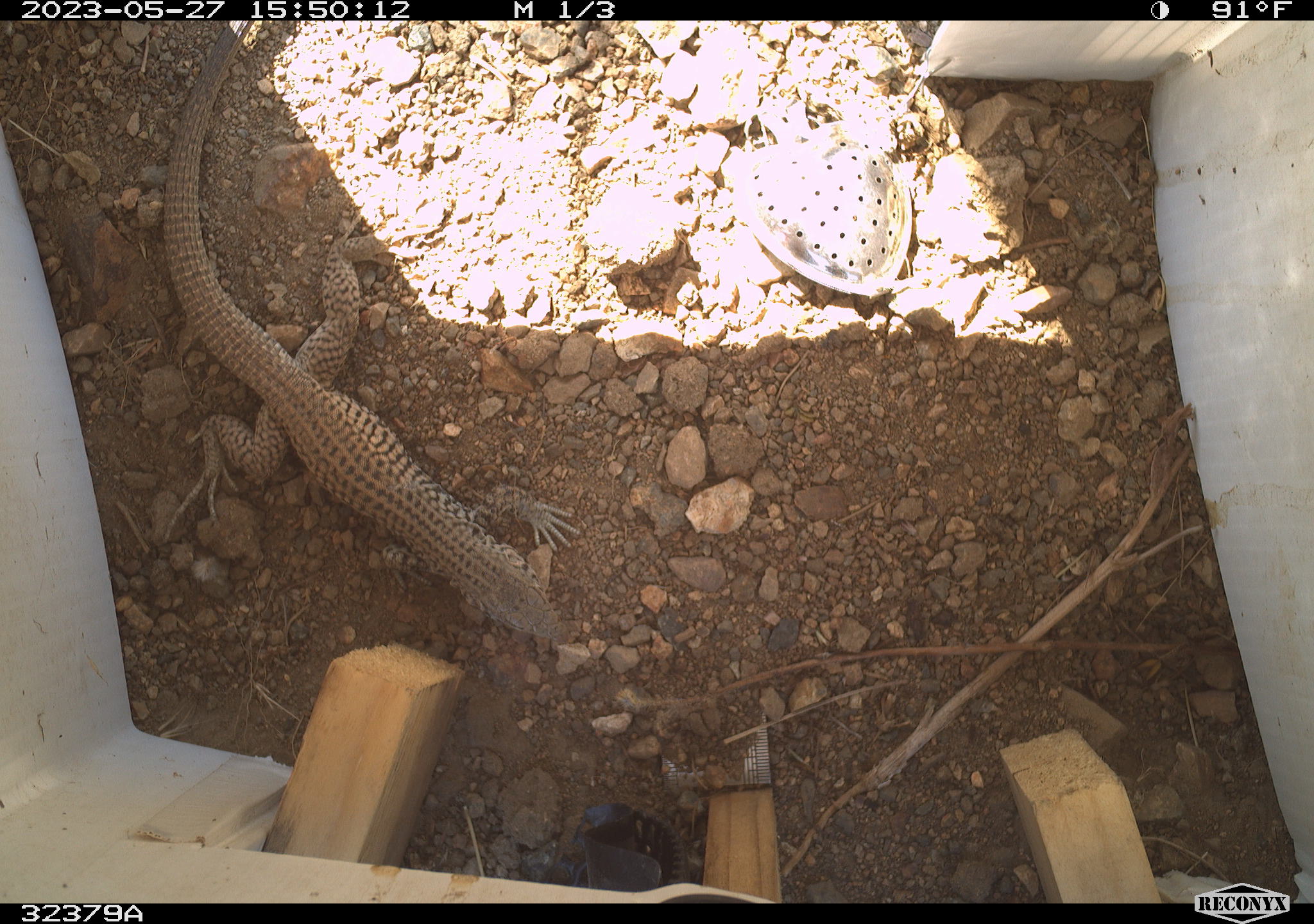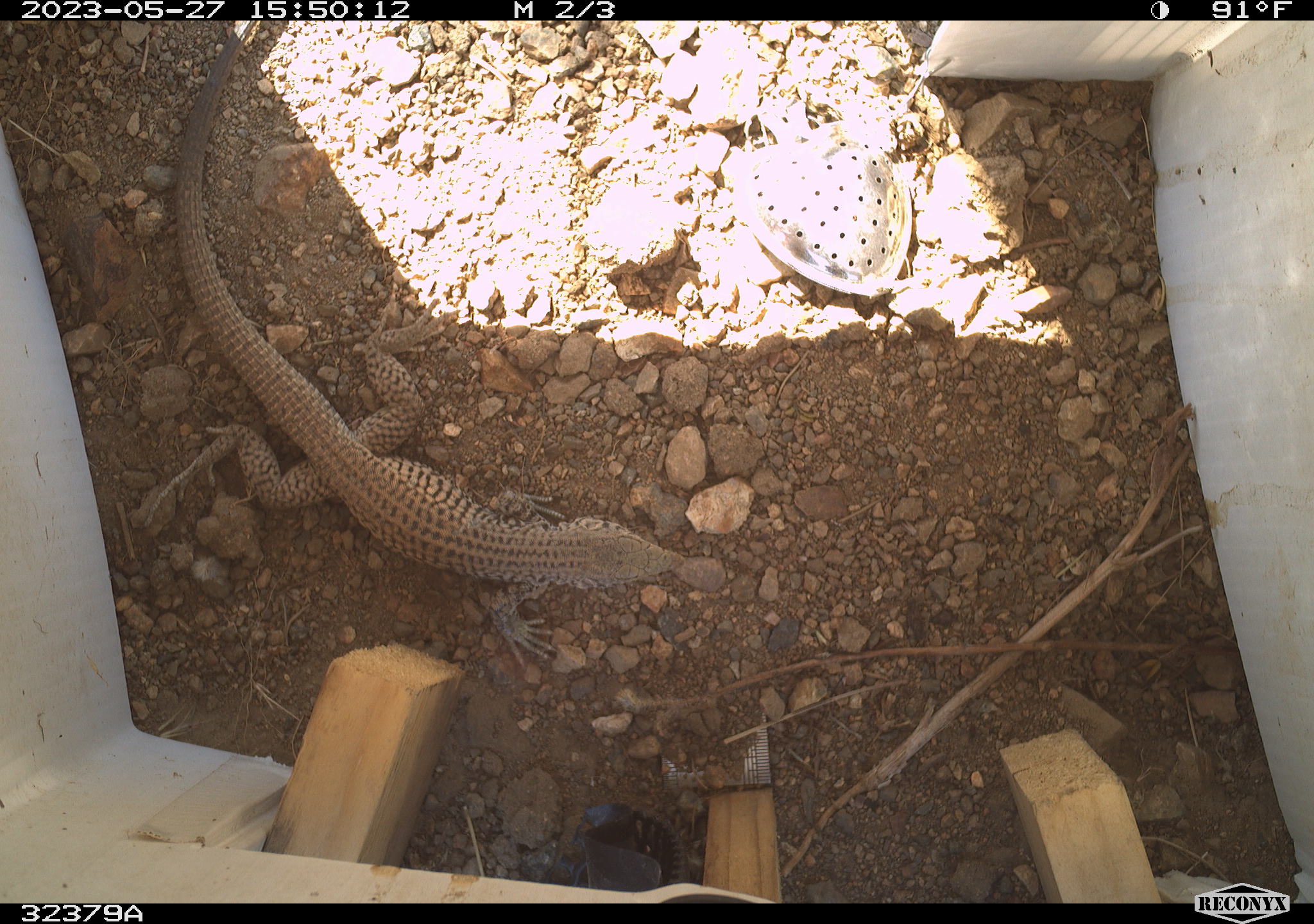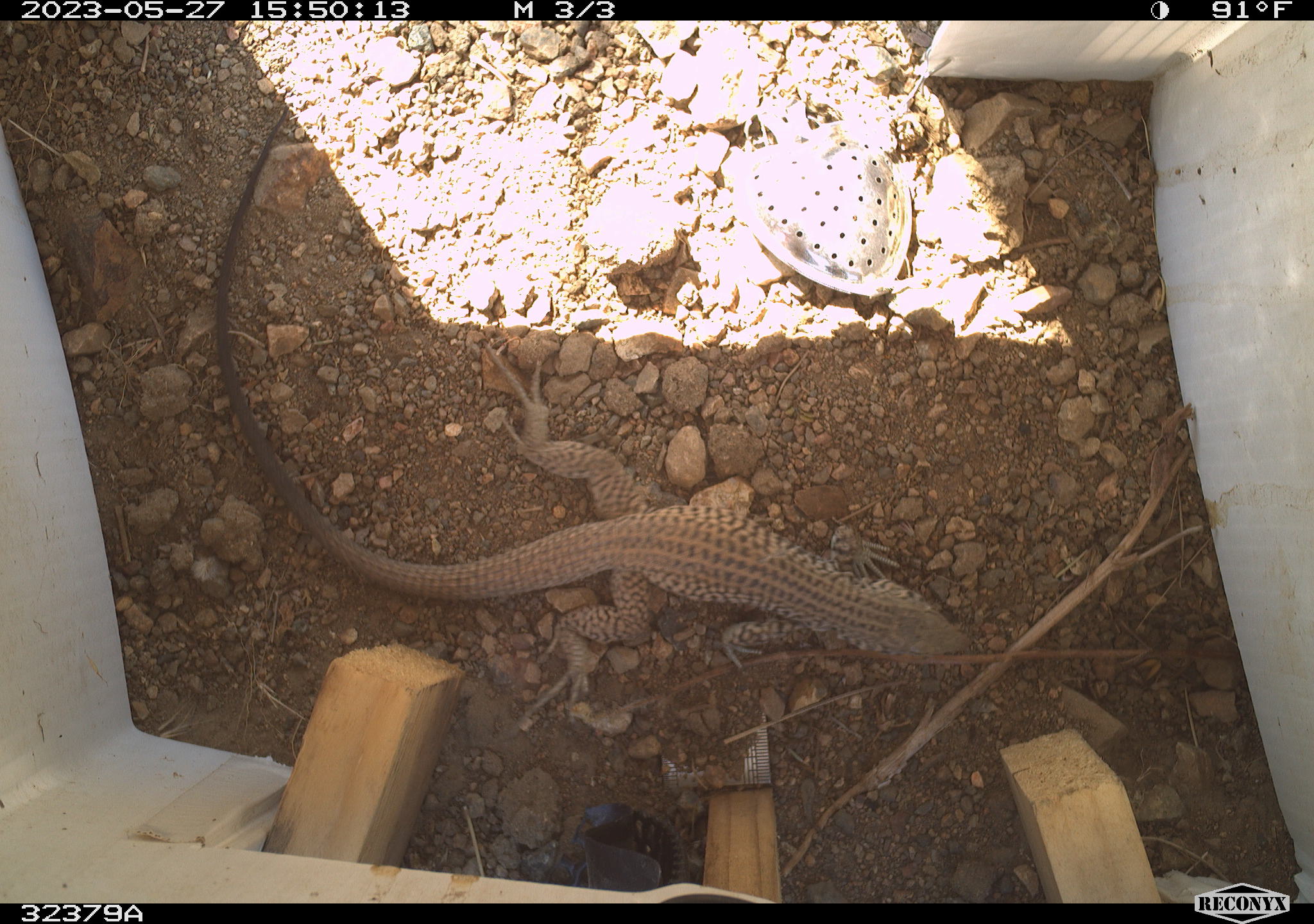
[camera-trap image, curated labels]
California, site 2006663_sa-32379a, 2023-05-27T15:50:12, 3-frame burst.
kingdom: Animalia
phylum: Chordata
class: Reptilia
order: Squamata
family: Teiidae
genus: Aspidoscelis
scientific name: Aspidoscelis tigris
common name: western whiptail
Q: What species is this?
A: Western whiptail (Aspidoscelis tigris).